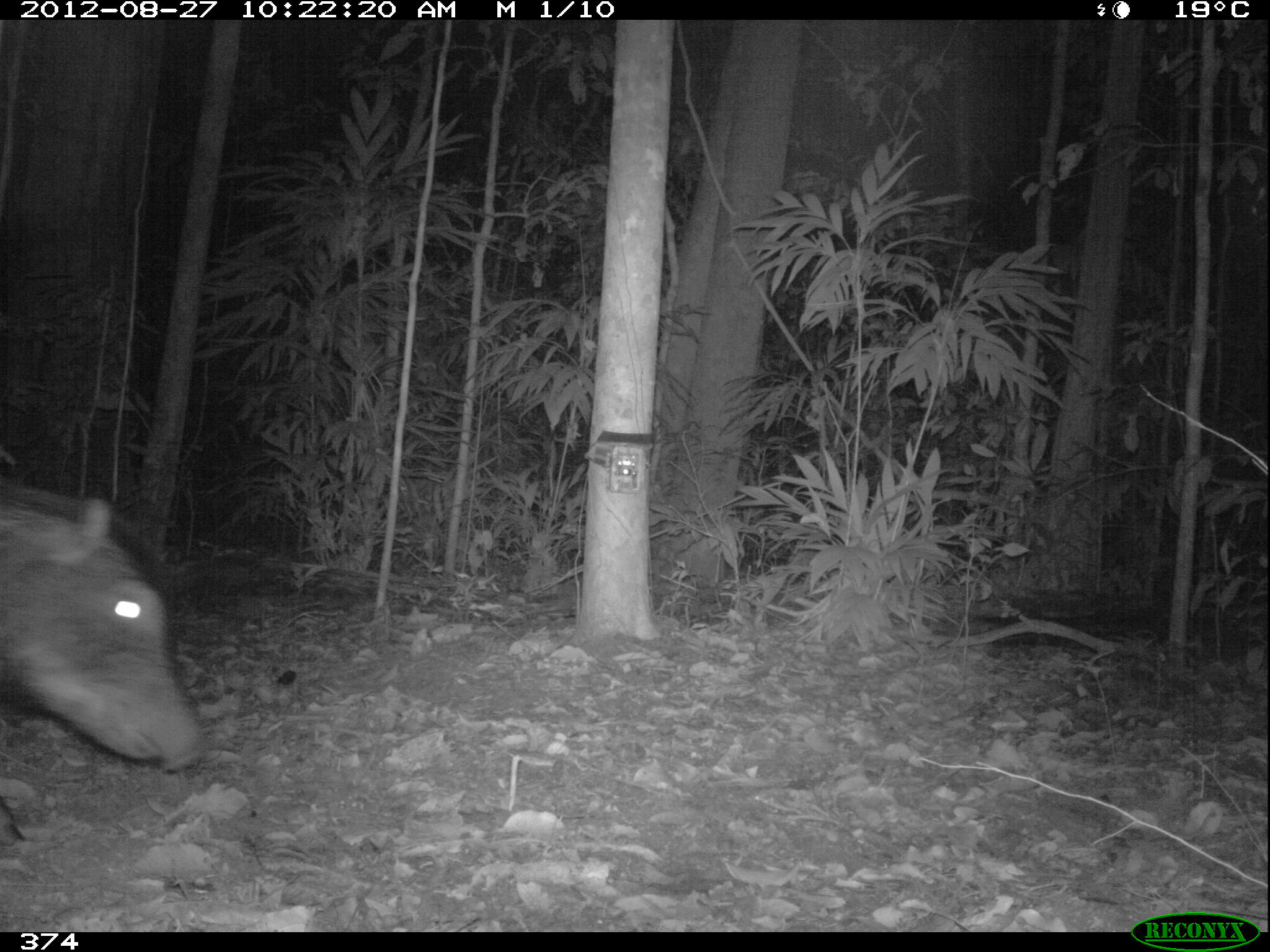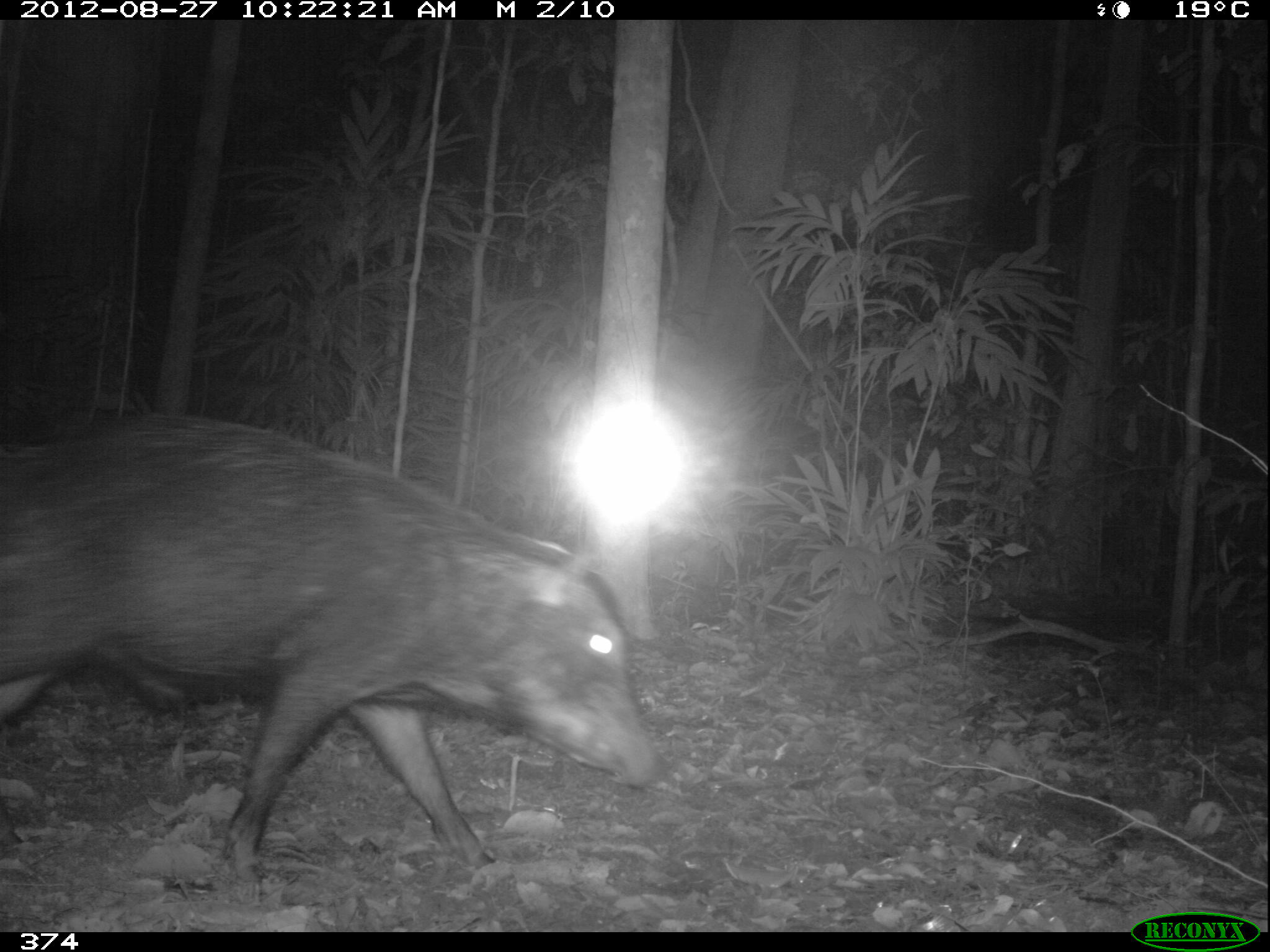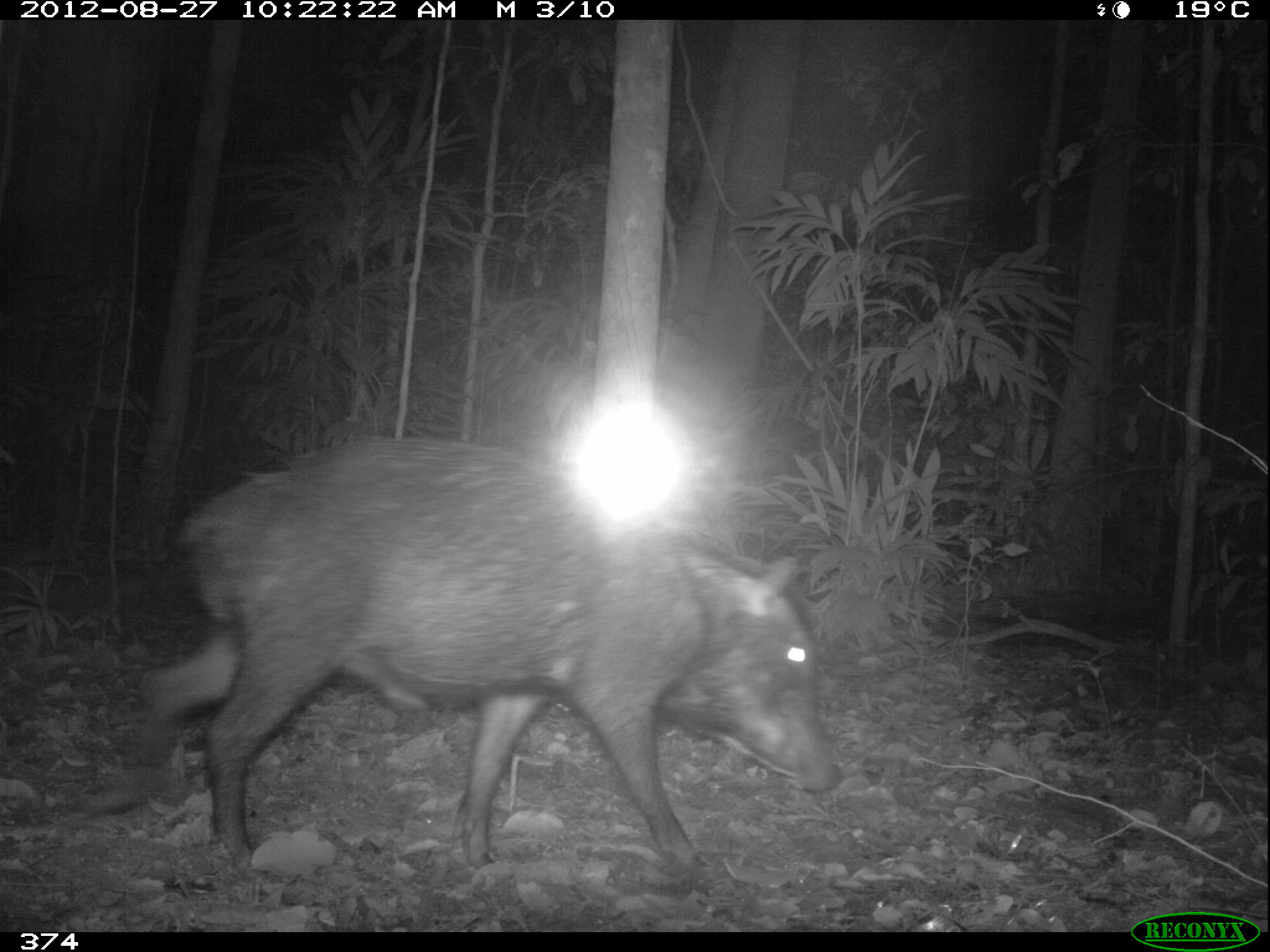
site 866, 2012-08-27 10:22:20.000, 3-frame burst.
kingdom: Animalia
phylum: Chordata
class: Mammalia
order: Artiodactyla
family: Tayassuidae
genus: Tayassu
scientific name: Tayassu pecari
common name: white-lipped peccary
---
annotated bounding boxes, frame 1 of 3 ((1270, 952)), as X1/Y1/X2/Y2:
tayassu pecari: 0/479/208/848